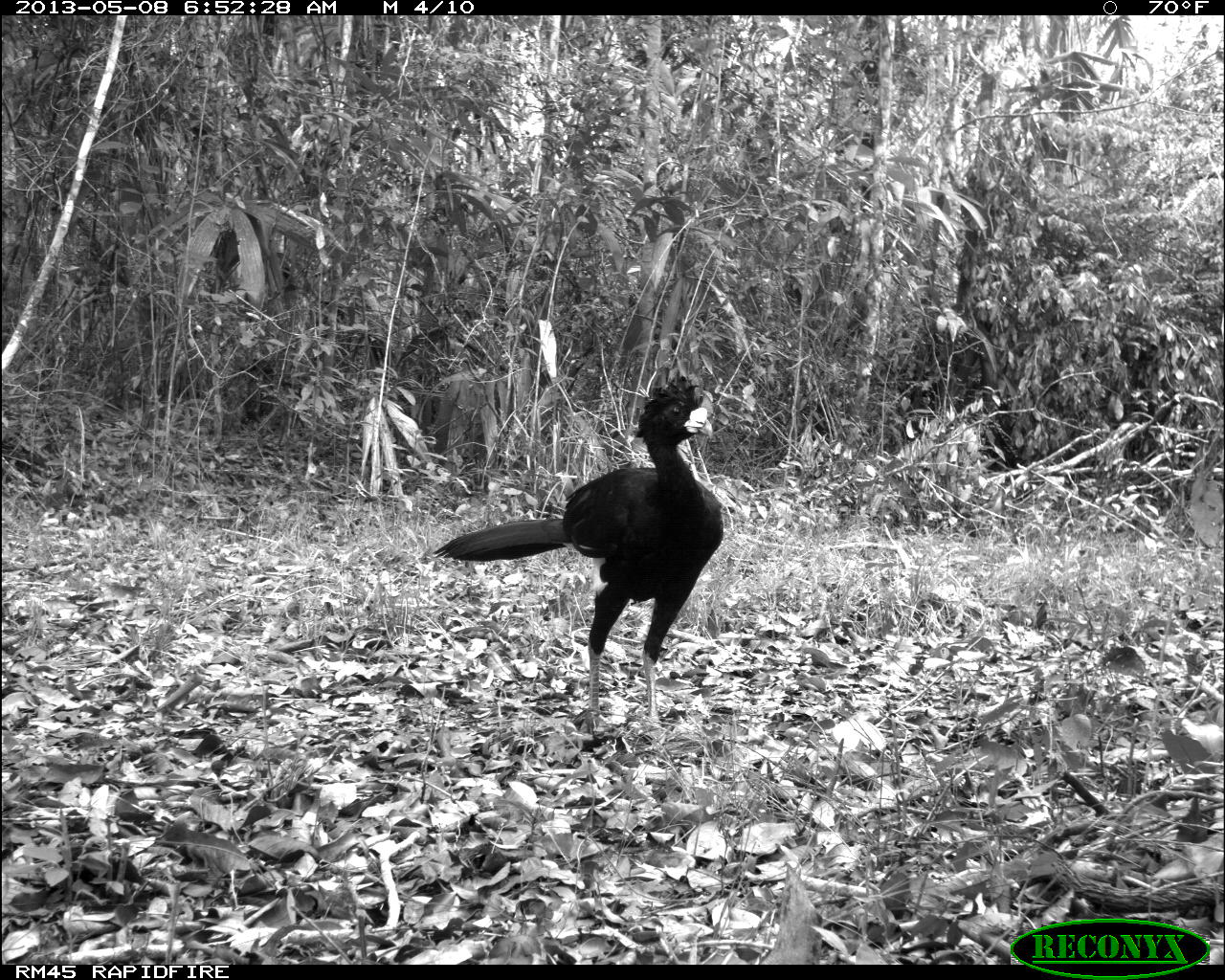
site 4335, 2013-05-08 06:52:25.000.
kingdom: Animalia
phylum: Chordata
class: Aves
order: Galliformes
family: Cracidae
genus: Crax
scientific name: Crax rubra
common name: great curassow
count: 1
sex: male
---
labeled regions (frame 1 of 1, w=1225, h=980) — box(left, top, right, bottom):
crax rubra: box(430, 371, 724, 734)